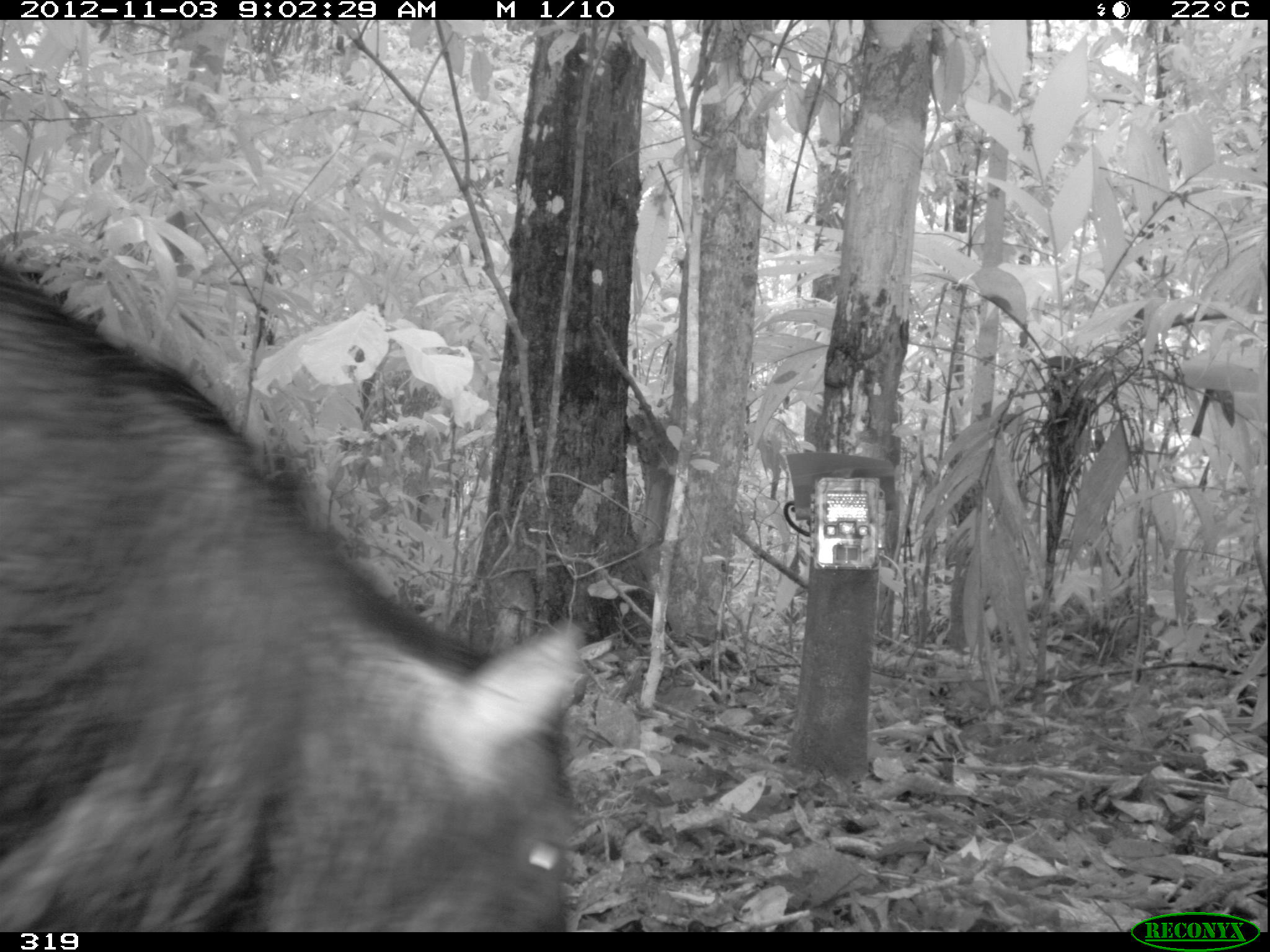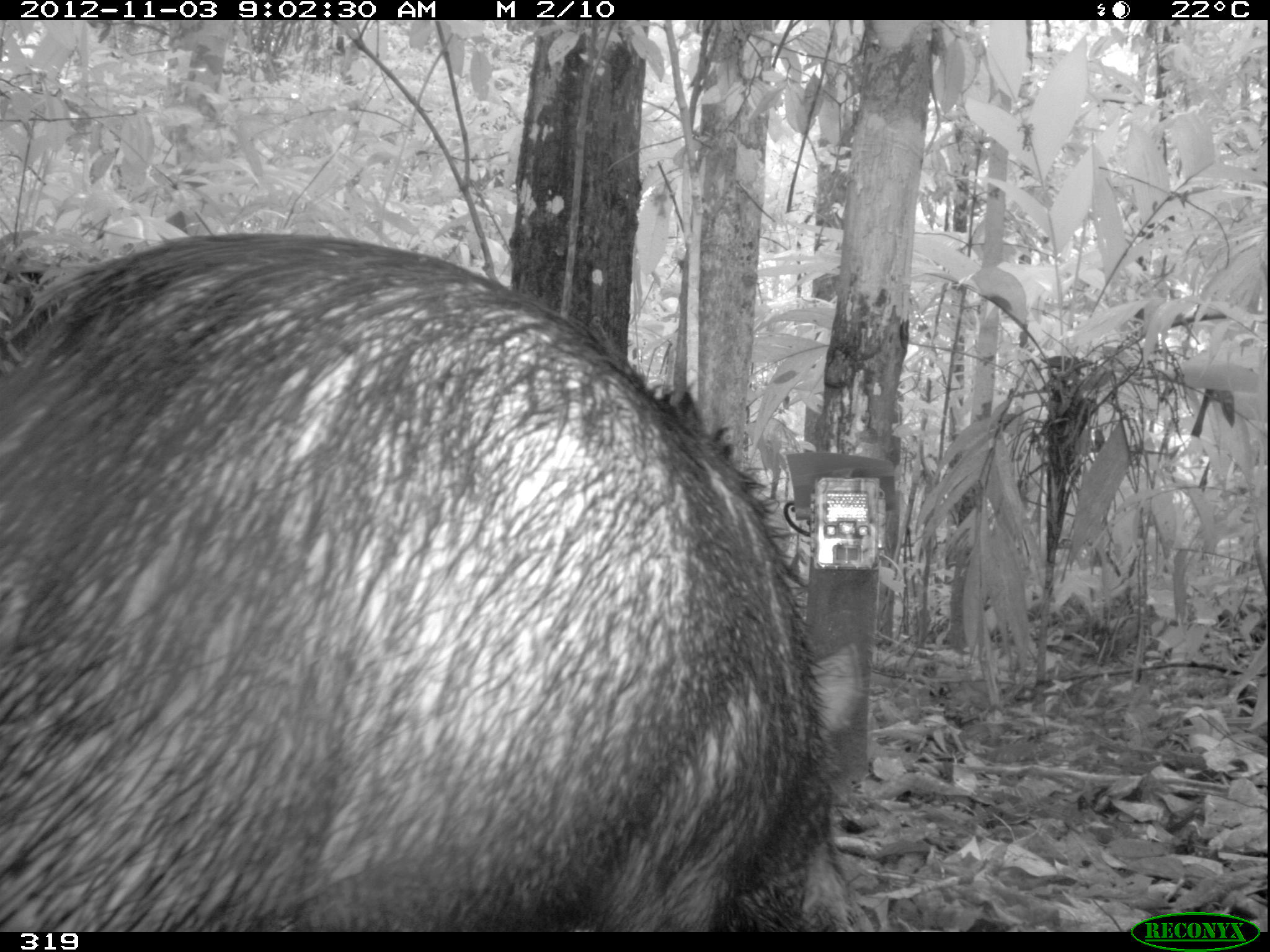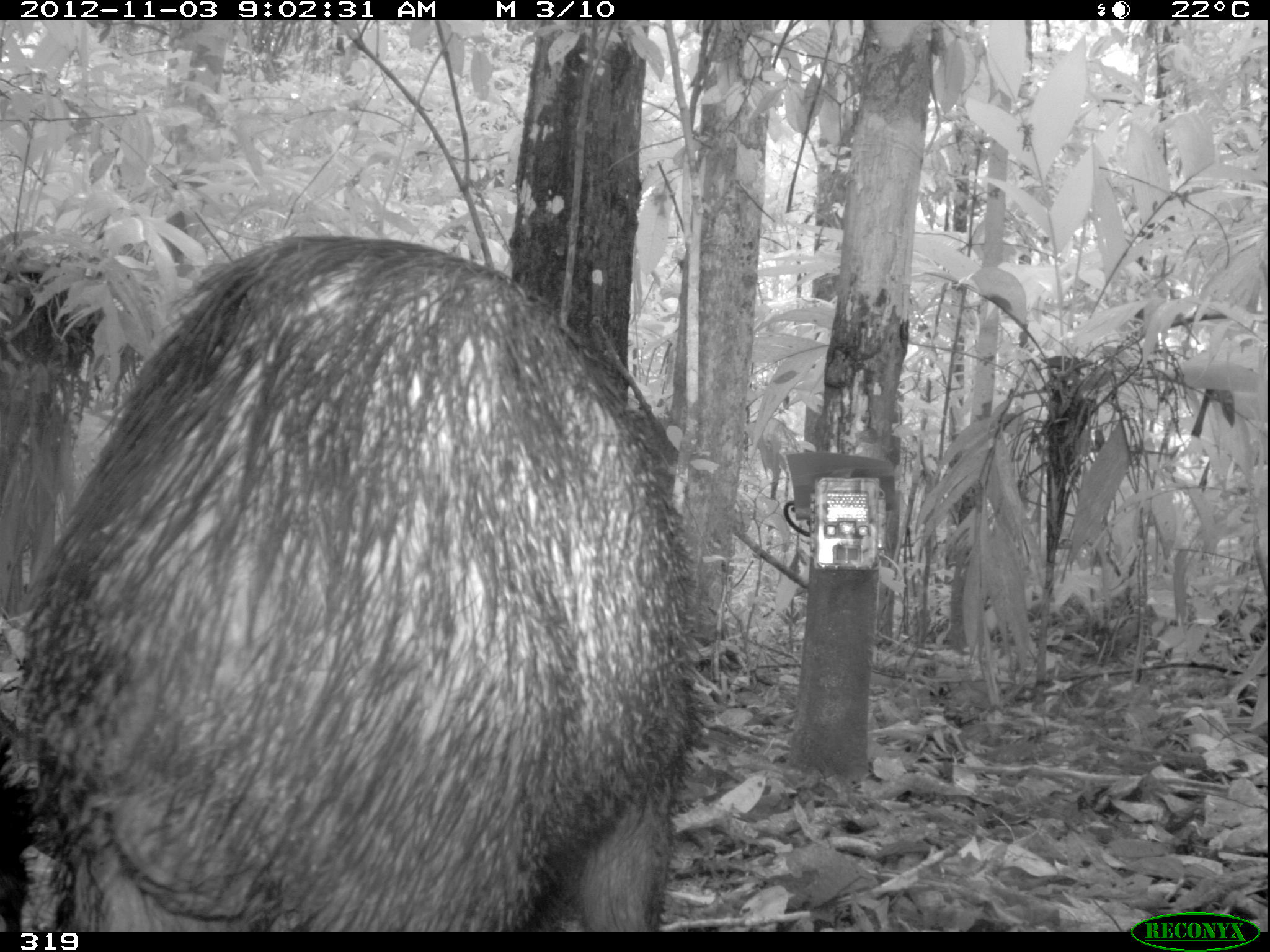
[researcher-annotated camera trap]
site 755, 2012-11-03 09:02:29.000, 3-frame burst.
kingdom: Animalia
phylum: Chordata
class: Mammalia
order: Artiodactyla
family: Tayassuidae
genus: Tayassu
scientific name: Tayassu pecari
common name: white-lipped peccary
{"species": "Tayassu pecari (white-lipped peccary)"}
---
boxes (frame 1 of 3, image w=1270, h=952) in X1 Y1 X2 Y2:
tayassu pecari: 0 262 597 932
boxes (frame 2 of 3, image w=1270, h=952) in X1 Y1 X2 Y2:
tayassu pecari: 2 229 837 933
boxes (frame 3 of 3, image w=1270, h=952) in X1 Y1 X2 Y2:
tayassu pecari: 4 230 709 932